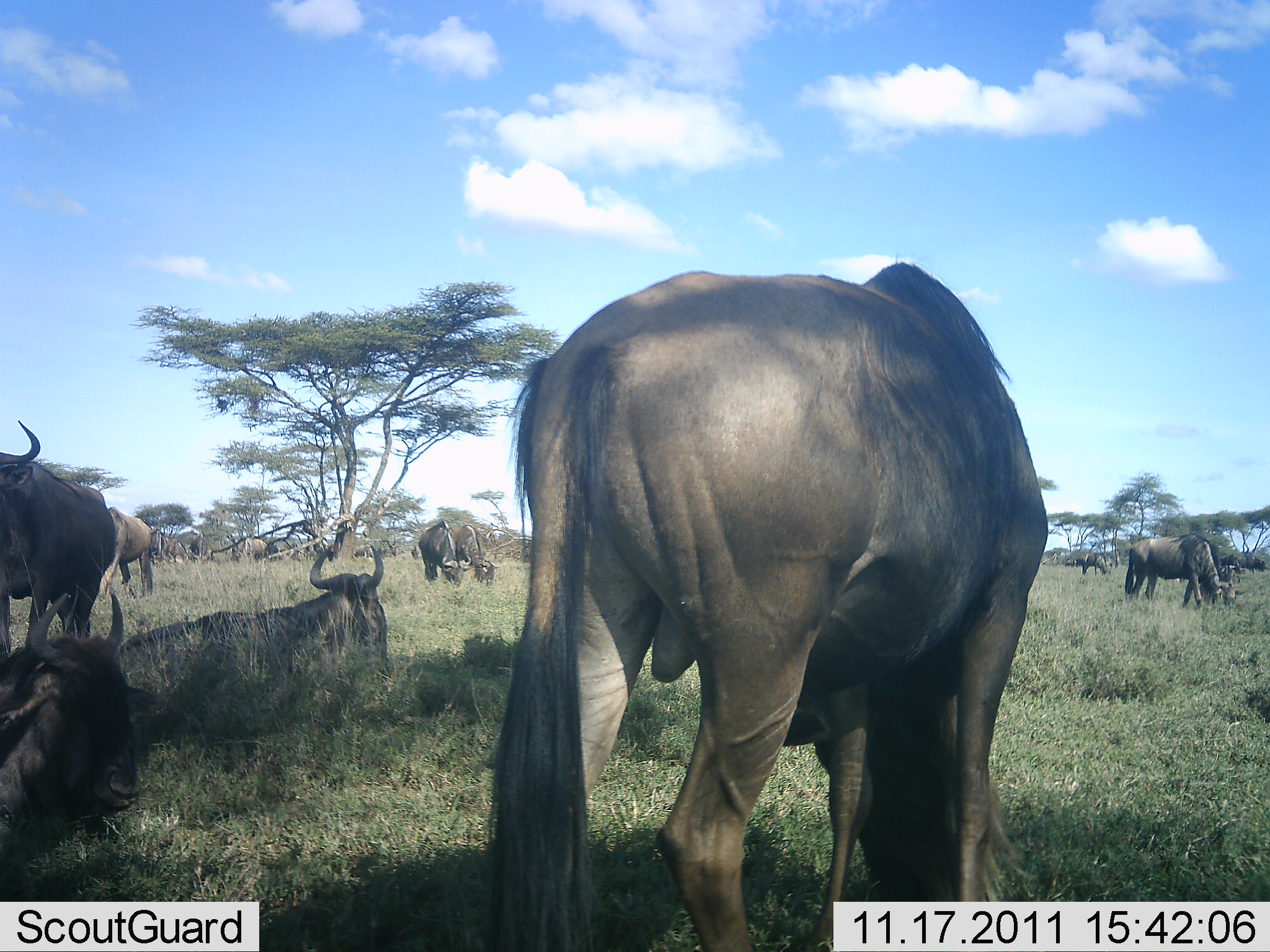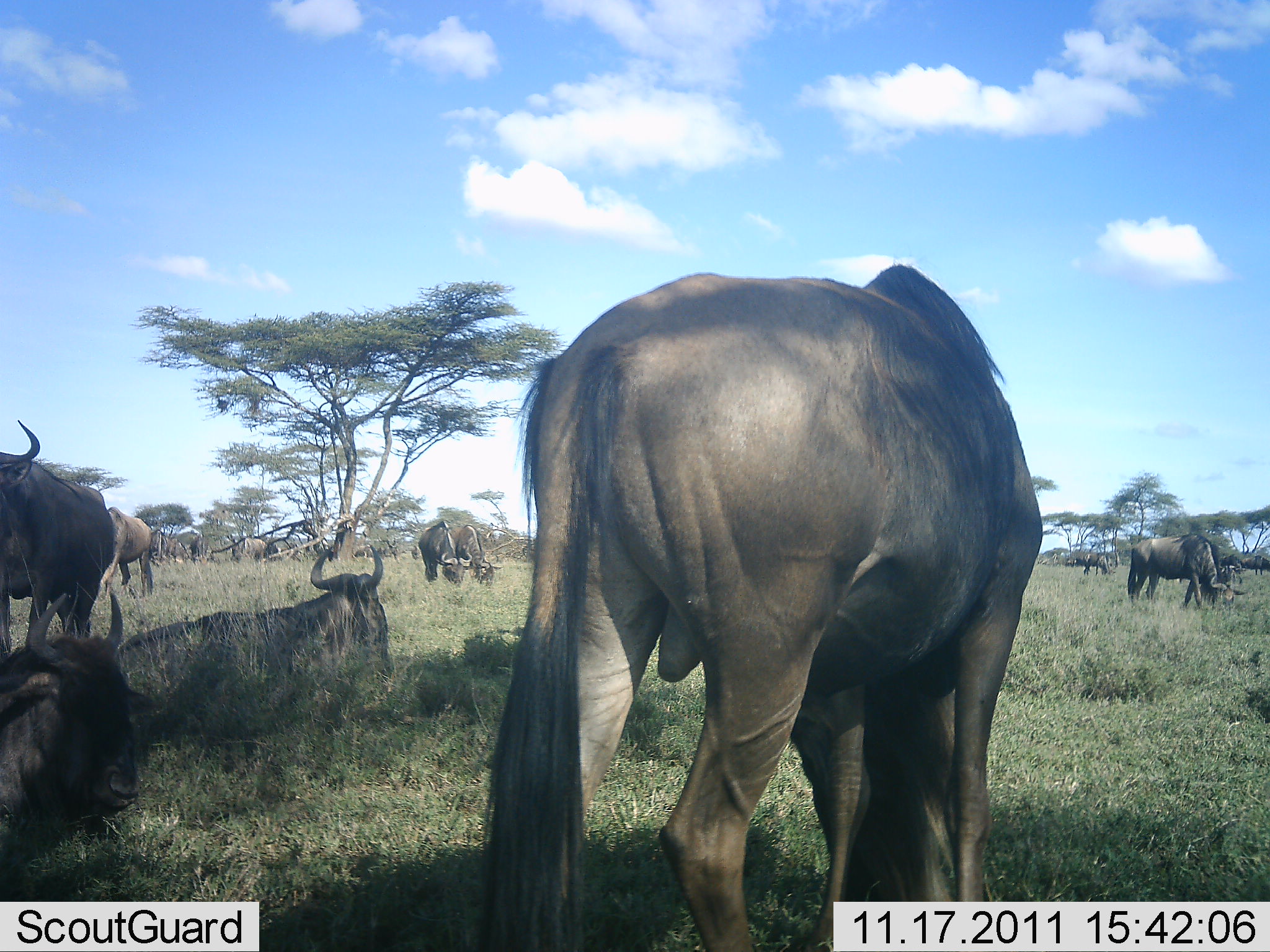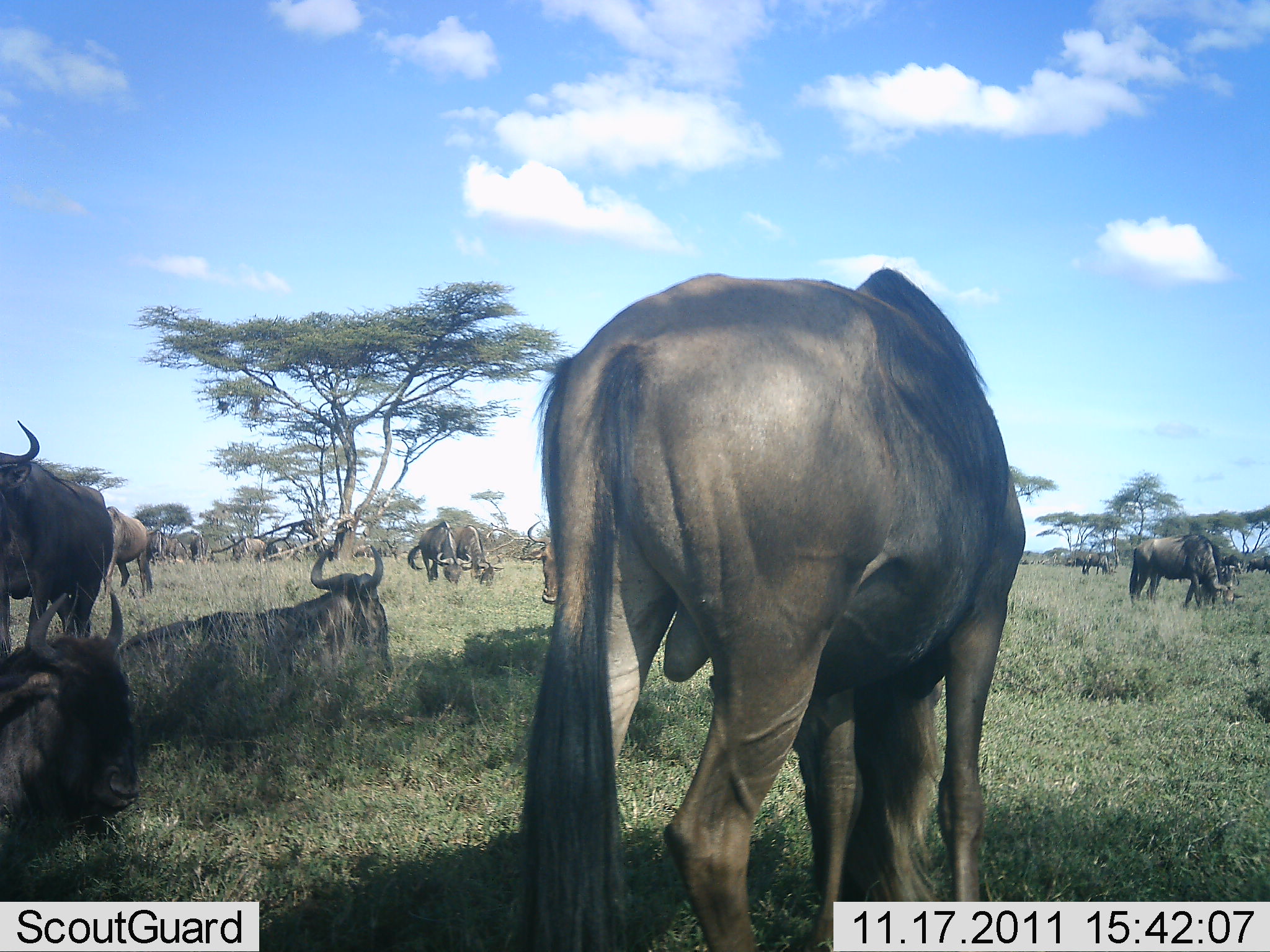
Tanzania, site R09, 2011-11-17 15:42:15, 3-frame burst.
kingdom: Animalia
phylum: Chordata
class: Mammalia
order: Artiodactyla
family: Bovidae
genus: Connochaetes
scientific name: Connochaetes taurinus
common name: blue wildebeest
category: wildebeest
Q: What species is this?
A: Wildebeest (blue wildebeest) (Connochaetes taurinus).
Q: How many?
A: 11-50.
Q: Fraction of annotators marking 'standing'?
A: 69%.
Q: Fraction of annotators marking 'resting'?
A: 88%.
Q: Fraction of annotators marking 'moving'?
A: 25%.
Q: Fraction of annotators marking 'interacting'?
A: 0%.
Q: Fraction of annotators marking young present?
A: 0%.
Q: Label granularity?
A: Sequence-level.